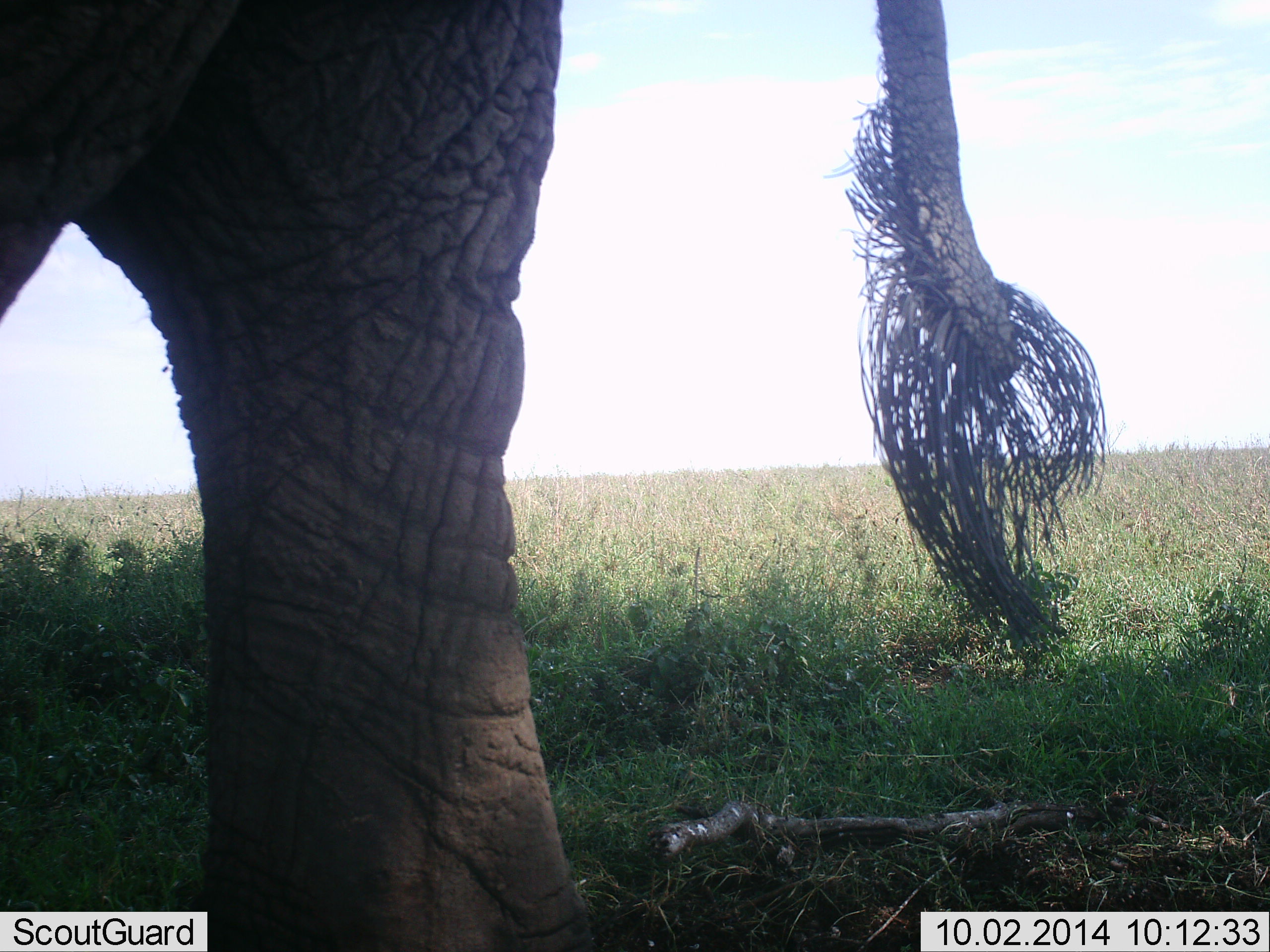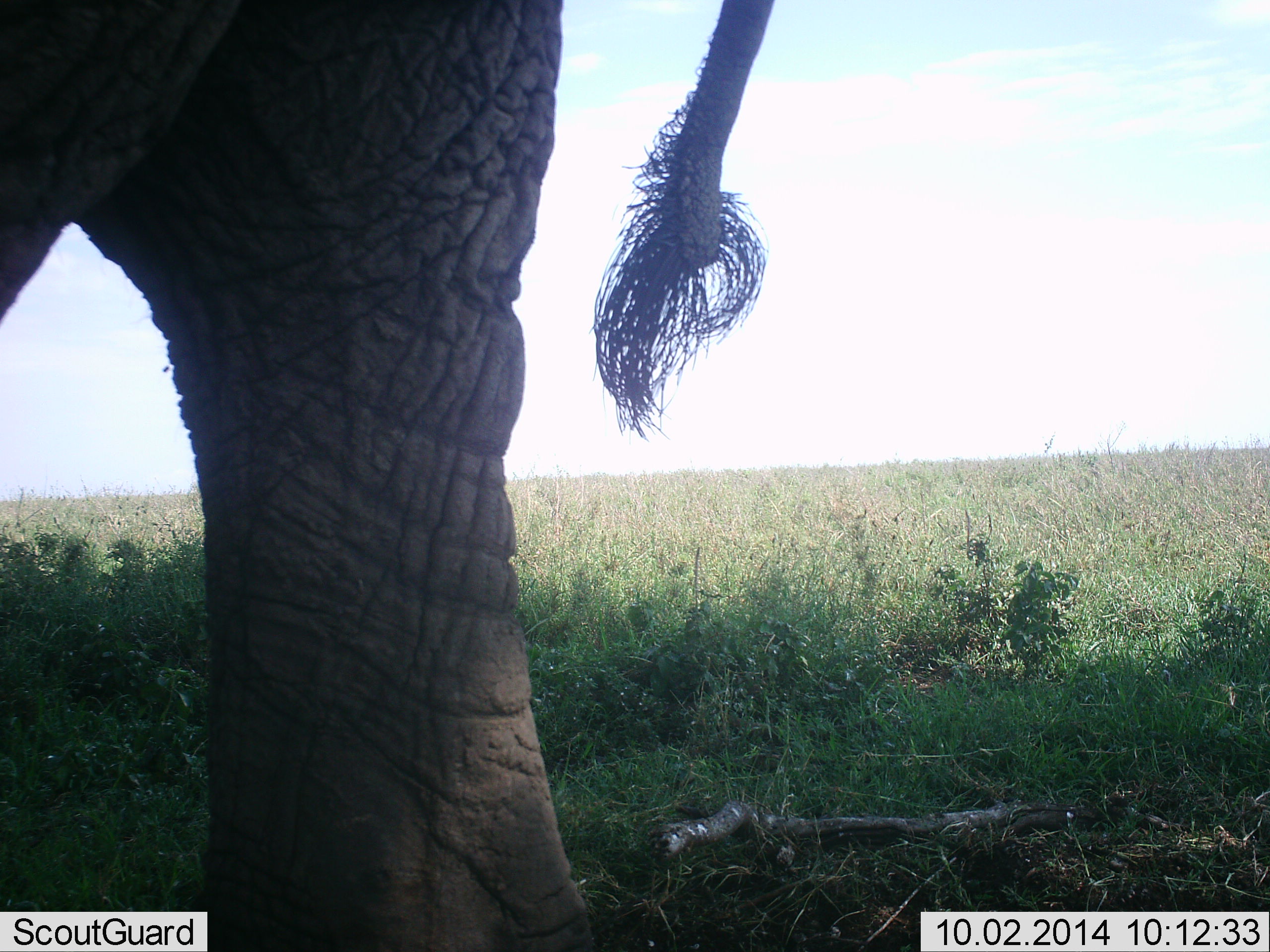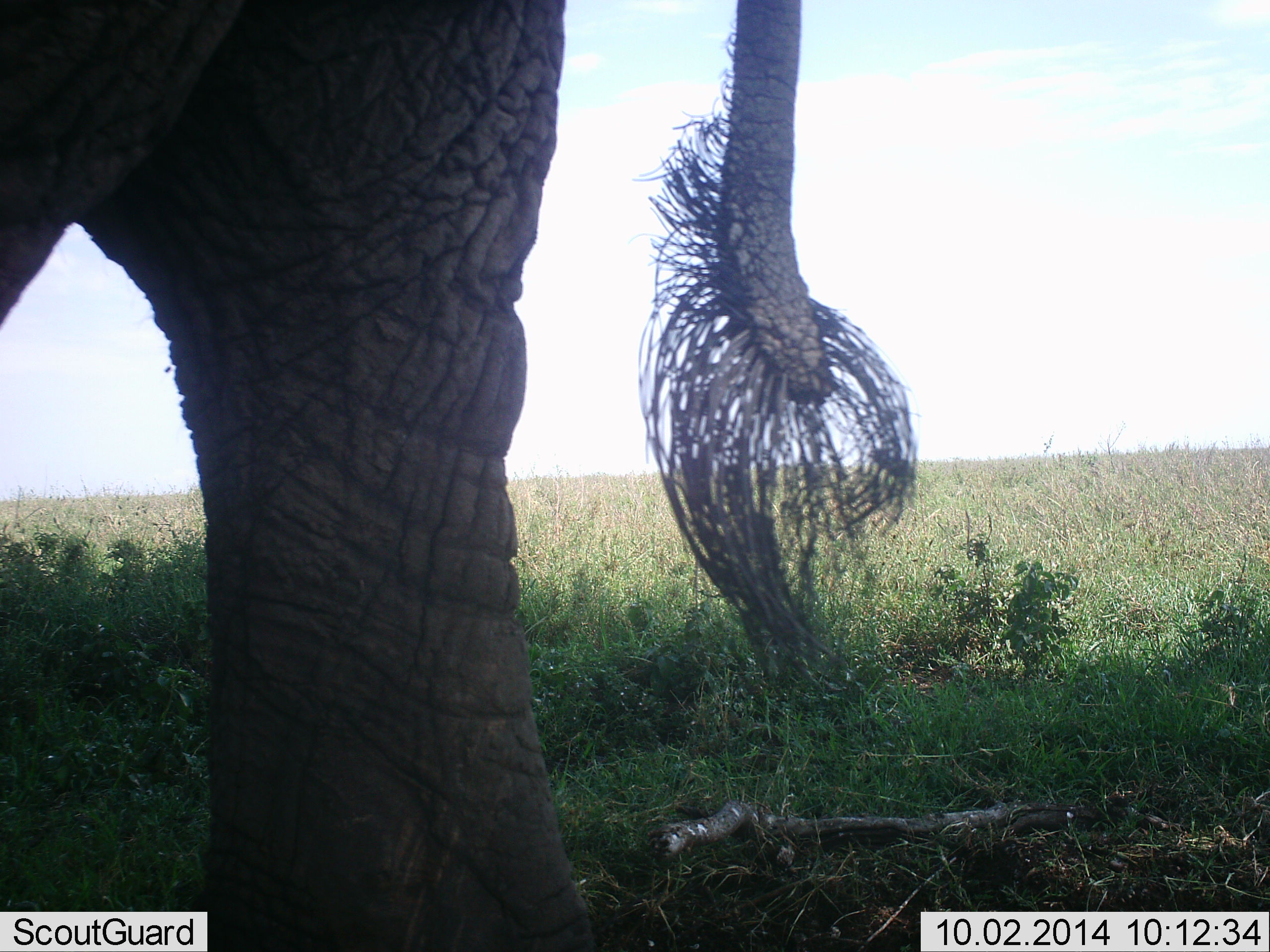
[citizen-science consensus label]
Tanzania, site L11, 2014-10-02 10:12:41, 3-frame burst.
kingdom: Animalia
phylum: Chordata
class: Mammalia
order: Proboscidea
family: Elephantidae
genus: Loxodonta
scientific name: Loxodonta africana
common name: african bush elephant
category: elephant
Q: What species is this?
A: Elephant (african bush elephant) (Loxodonta africana).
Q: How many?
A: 1.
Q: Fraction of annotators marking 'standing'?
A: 100%.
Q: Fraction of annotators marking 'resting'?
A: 0%.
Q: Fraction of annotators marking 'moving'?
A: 0%.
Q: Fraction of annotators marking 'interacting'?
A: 0%.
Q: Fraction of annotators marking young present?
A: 0%.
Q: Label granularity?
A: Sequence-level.